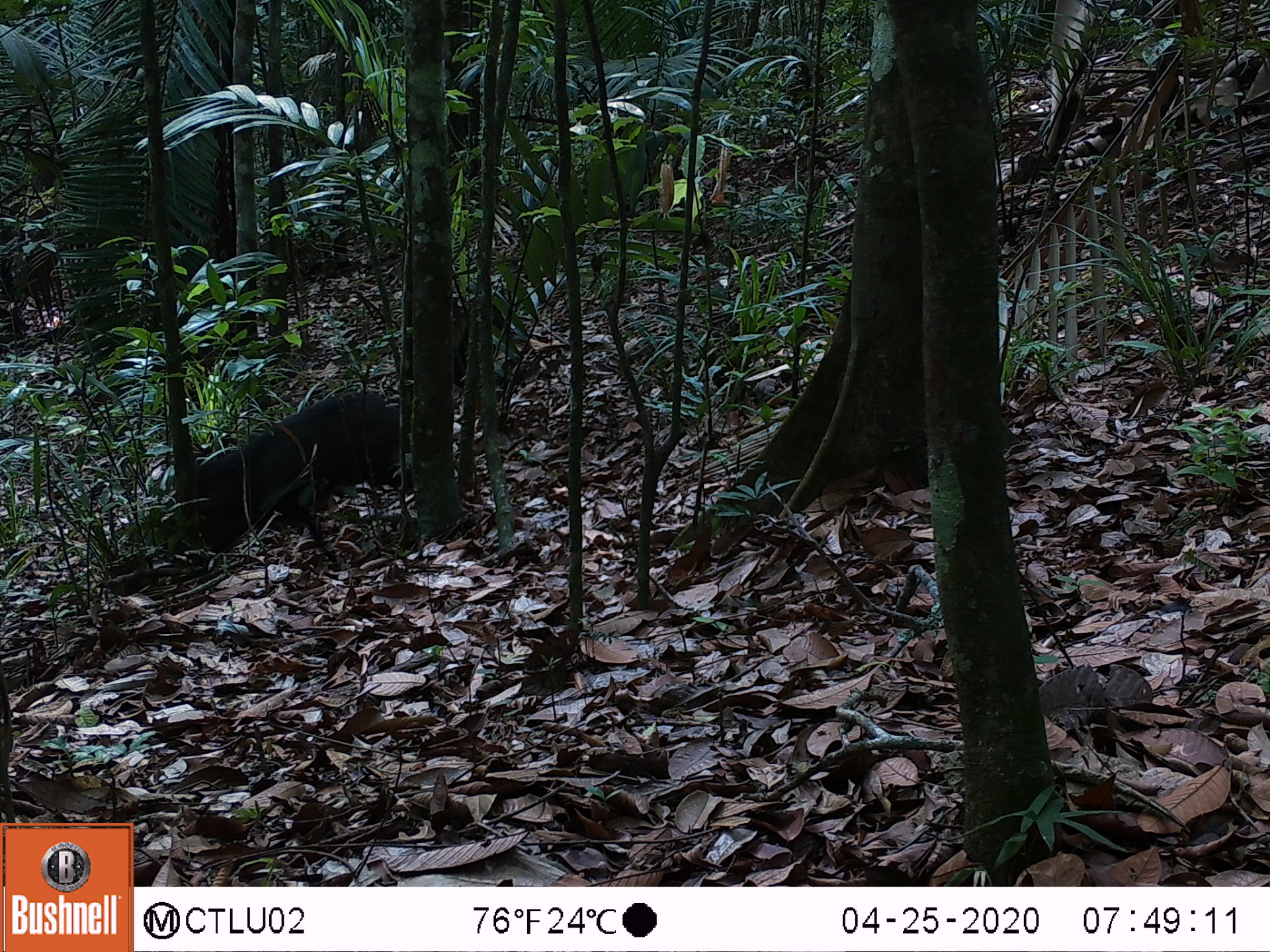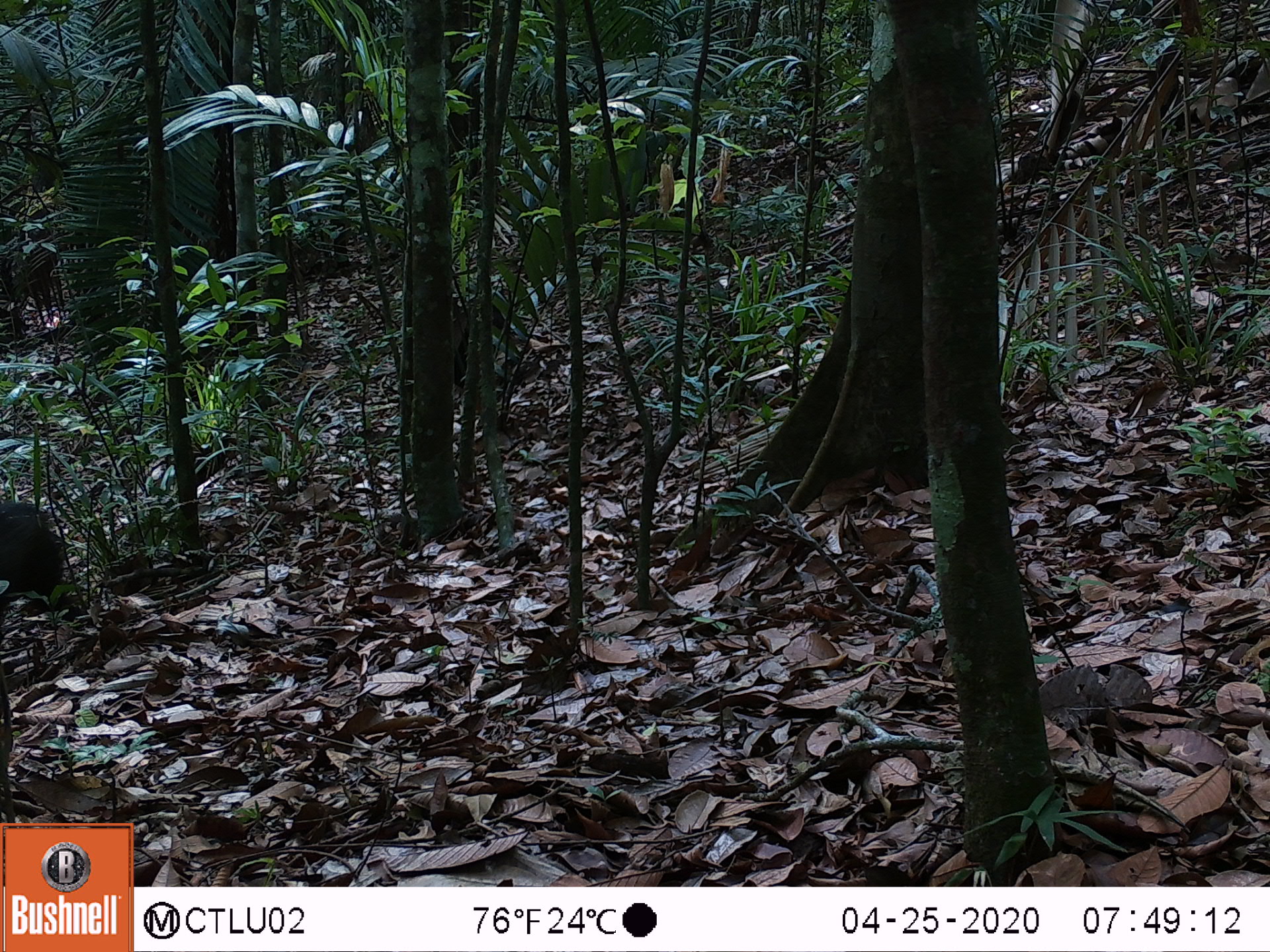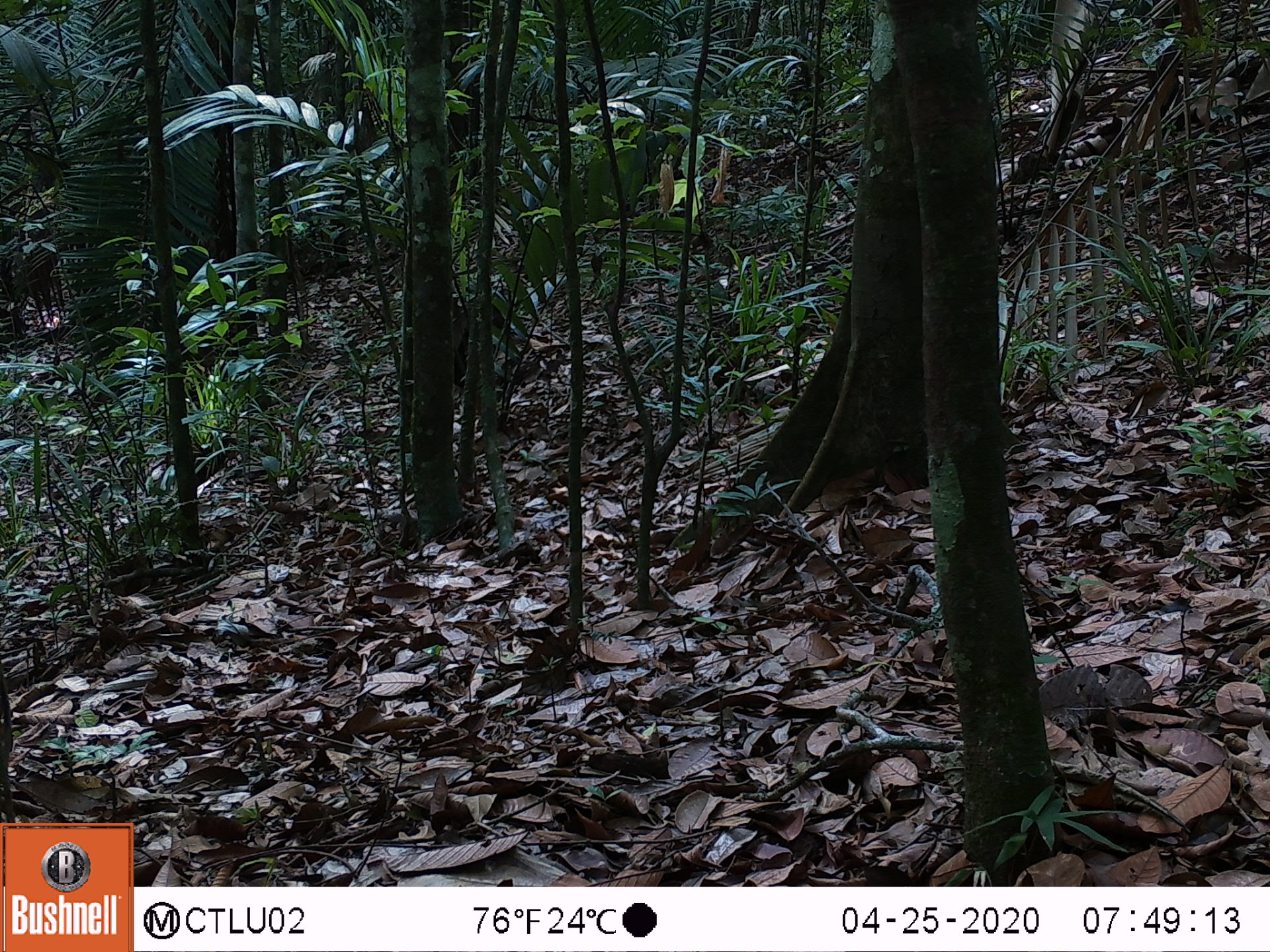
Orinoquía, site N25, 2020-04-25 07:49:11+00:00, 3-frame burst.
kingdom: Animalia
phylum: Chordata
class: Mammalia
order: Artiodactyla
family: Tayassuidae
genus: Pecari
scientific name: Pecari tajacu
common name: collared peccary